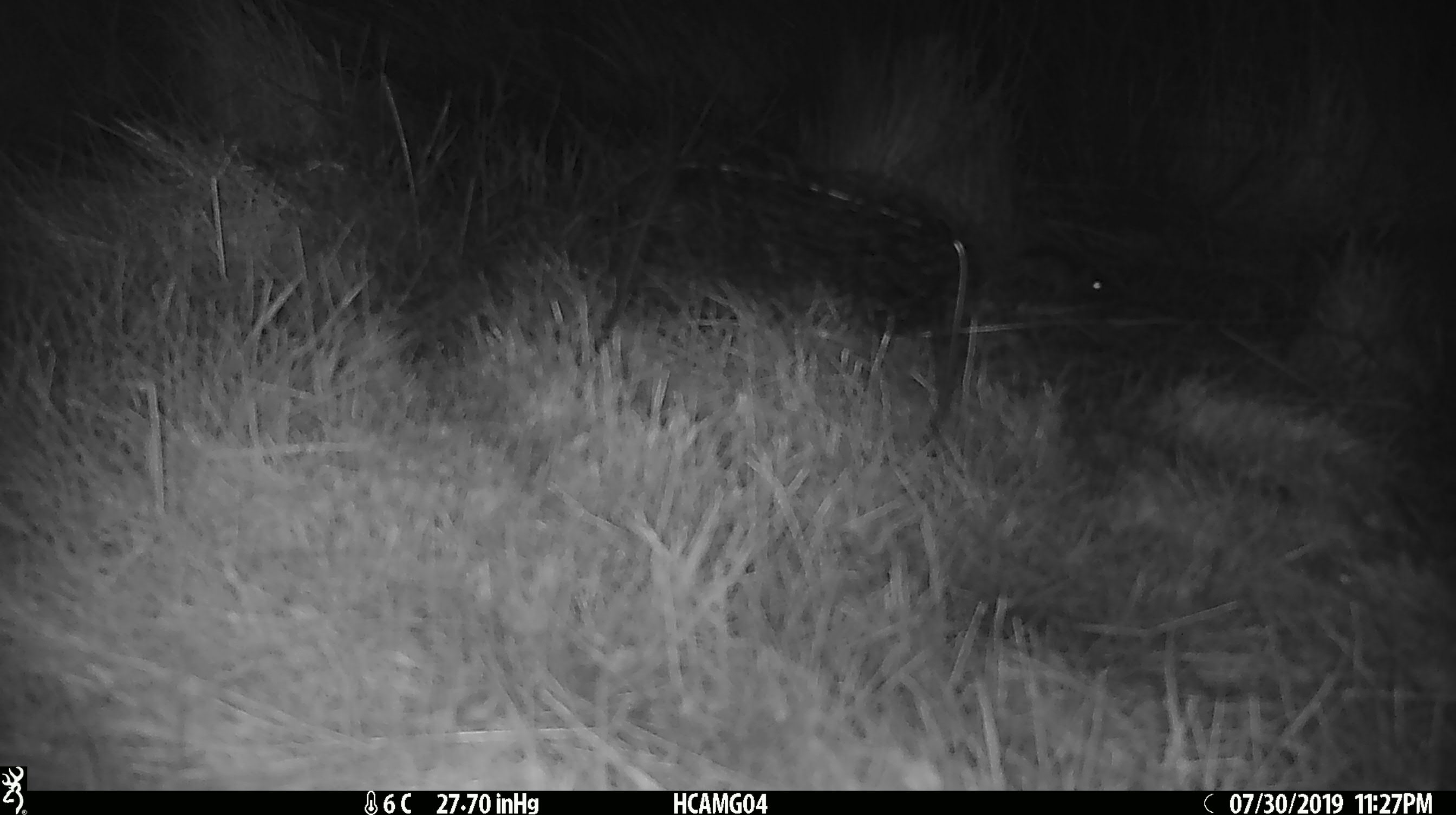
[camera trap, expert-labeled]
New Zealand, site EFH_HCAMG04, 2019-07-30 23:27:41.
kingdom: Animalia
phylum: Chordata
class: Mammalia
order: Rodentia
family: Muridae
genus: Mus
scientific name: Mus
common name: mouse